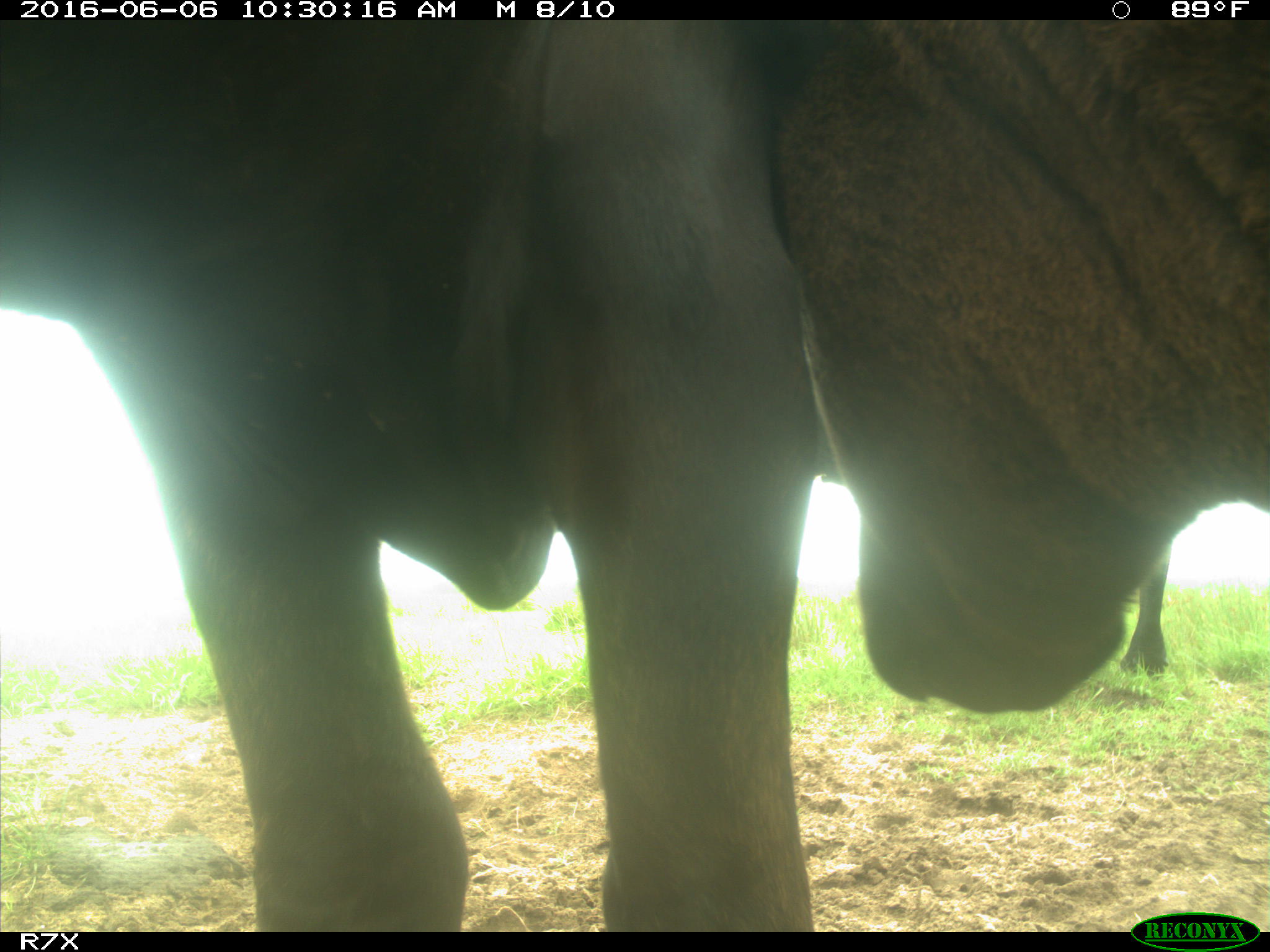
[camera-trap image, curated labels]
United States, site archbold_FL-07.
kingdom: Animalia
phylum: Chordata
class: Mammalia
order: Artiodactyla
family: Bovidae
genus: Bos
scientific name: Bos taurus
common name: domestic cow